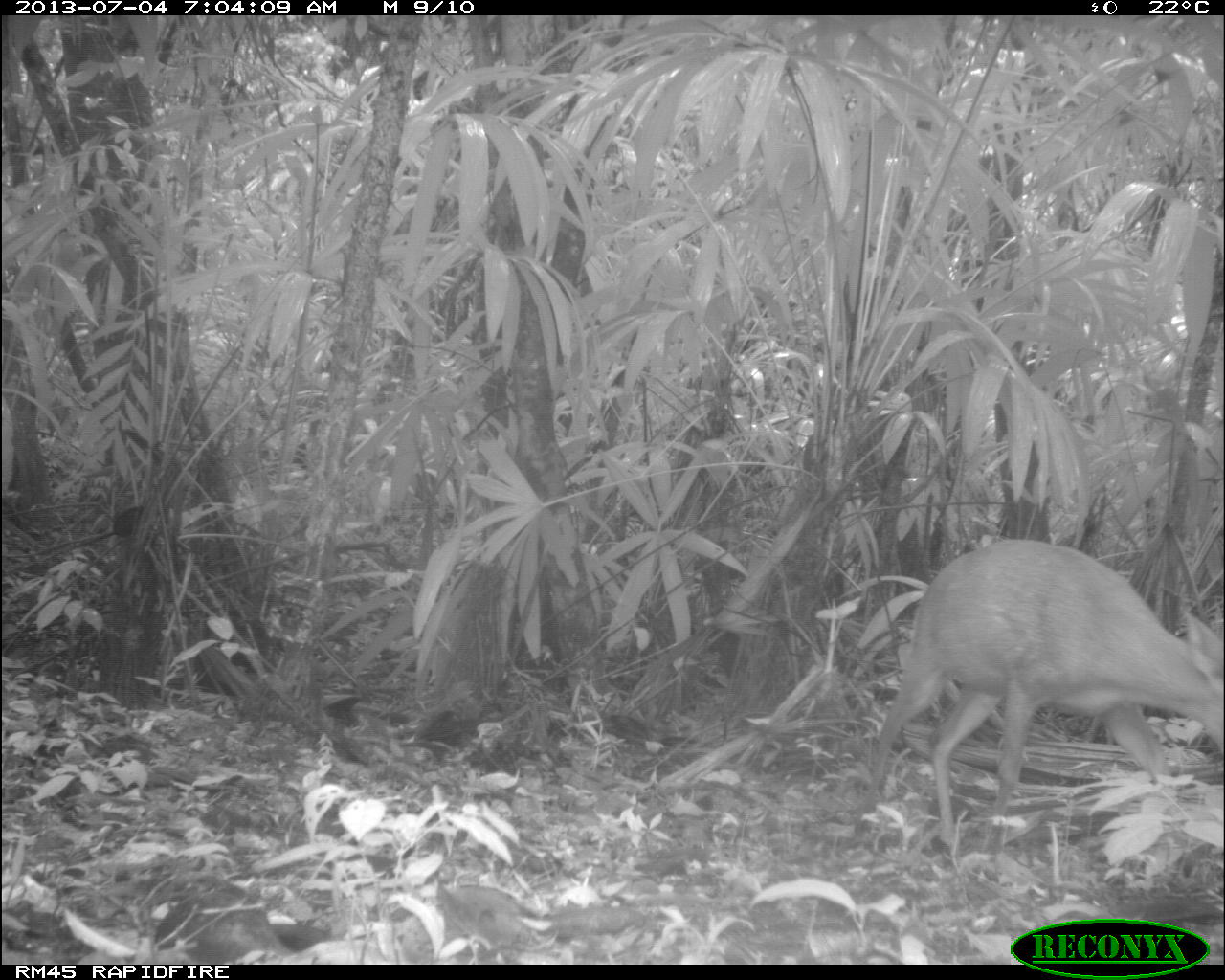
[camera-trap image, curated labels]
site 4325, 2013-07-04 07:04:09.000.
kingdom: Animalia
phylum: Chordata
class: Mammalia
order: Artiodactyla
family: Cervidae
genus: Mazama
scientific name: Mazama temama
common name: central american red brocket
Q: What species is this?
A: Mazama temama (central american red brocket).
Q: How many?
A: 1.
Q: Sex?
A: Female.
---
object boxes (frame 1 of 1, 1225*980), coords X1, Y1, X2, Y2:
mazama temama: 853, 536, 1225, 847